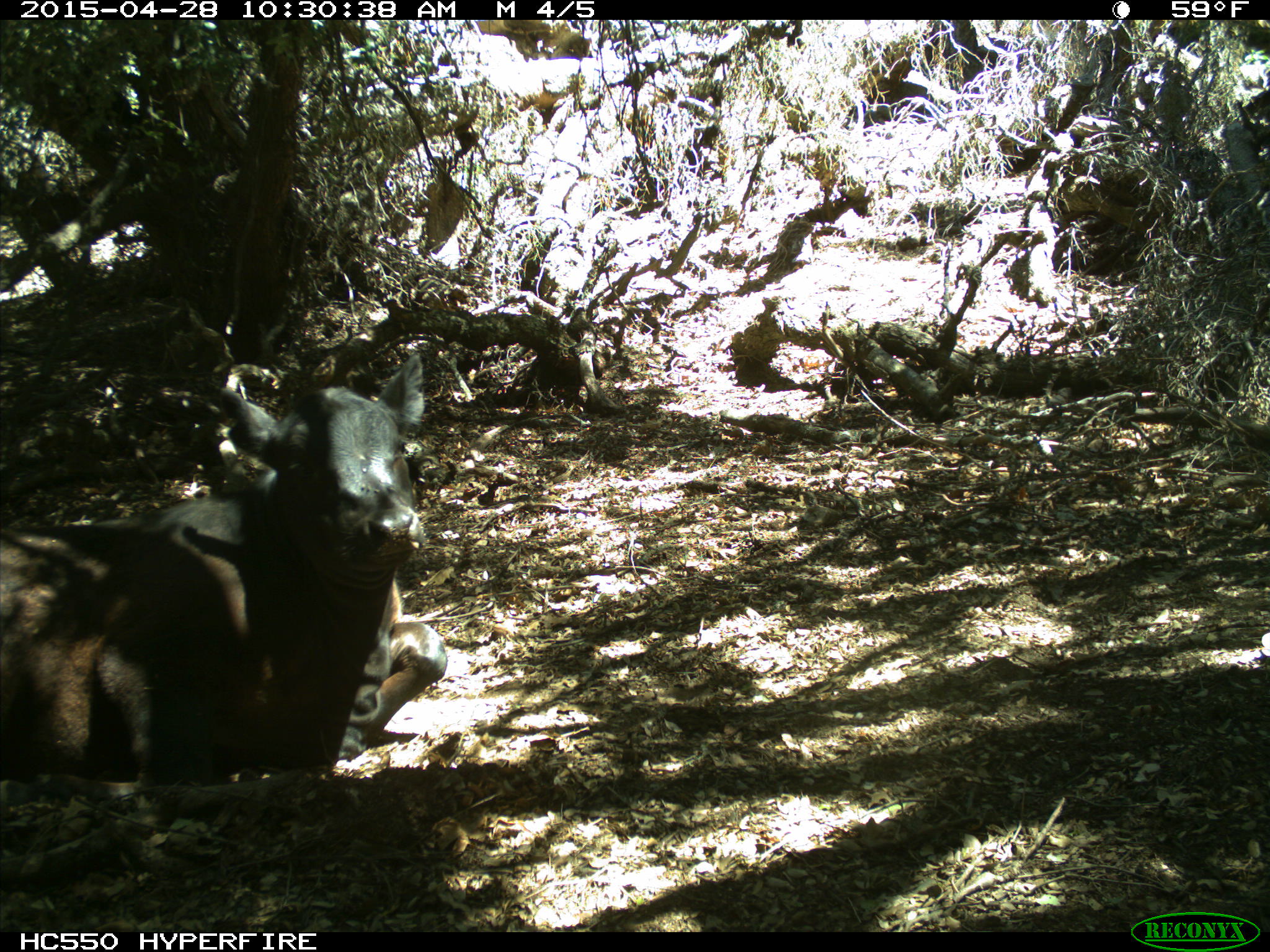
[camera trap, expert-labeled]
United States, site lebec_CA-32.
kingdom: Animalia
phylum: Chordata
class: Mammalia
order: Artiodactyla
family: Bovidae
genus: Bos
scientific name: Bos taurus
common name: domestic cow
Bos taurus (domestic cow).